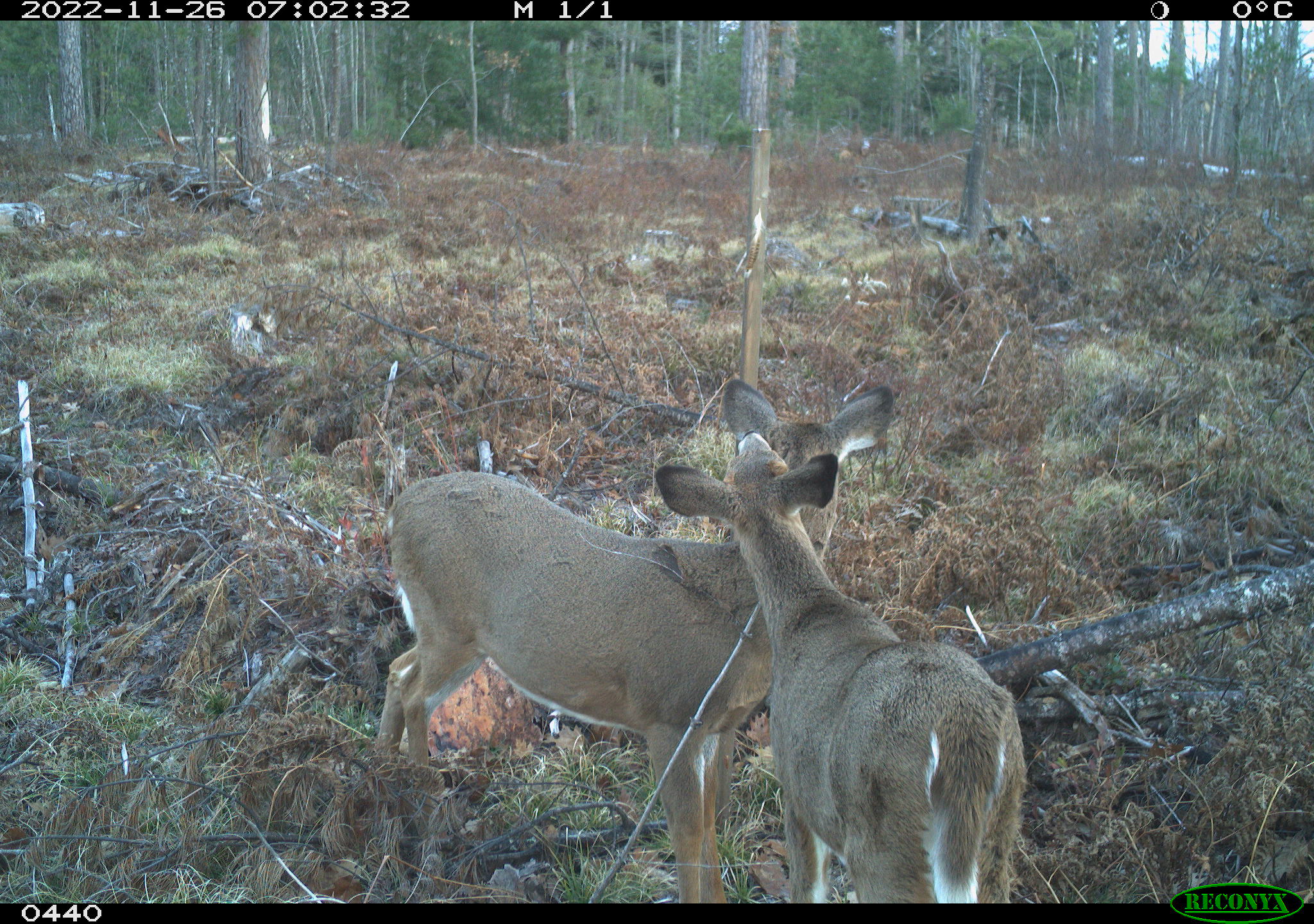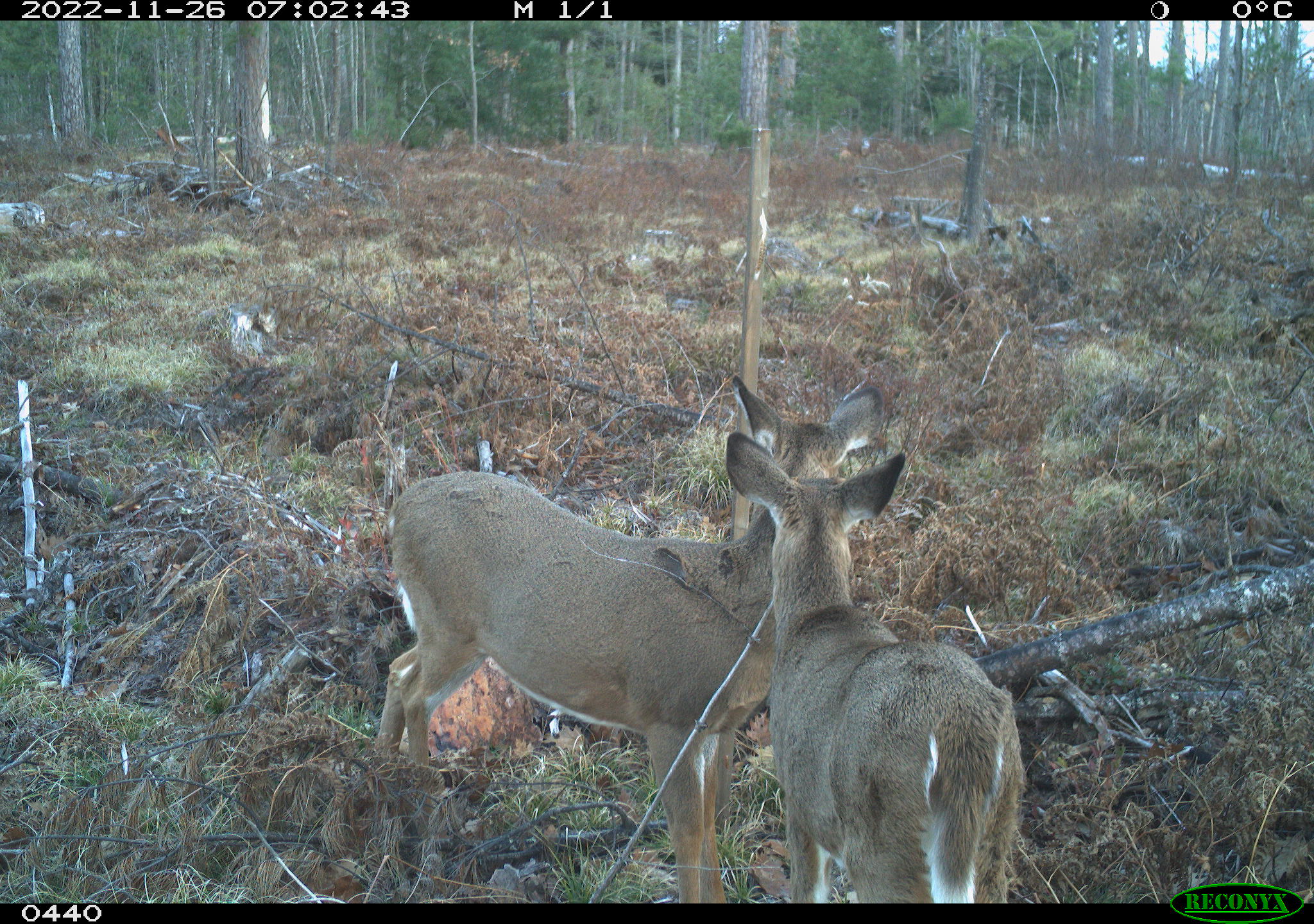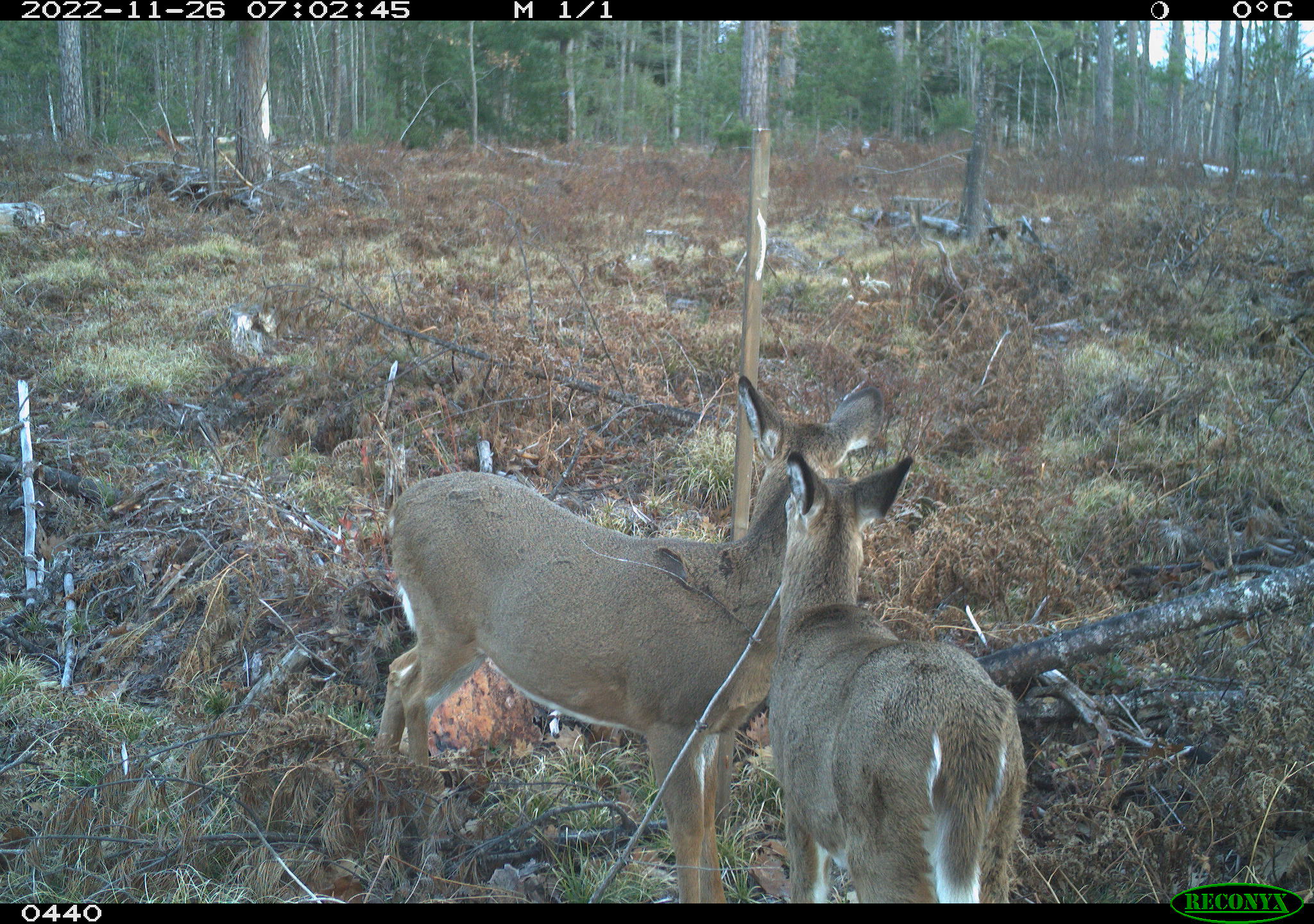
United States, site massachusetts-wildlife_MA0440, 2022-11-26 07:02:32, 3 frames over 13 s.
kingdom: Animalia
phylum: Chordata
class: Mammalia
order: Artiodactyla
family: Cervidae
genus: Odocoileus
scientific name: Odocoileus virginianus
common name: white-tailed deer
White-tailed deer (Odocoileus virginianus).